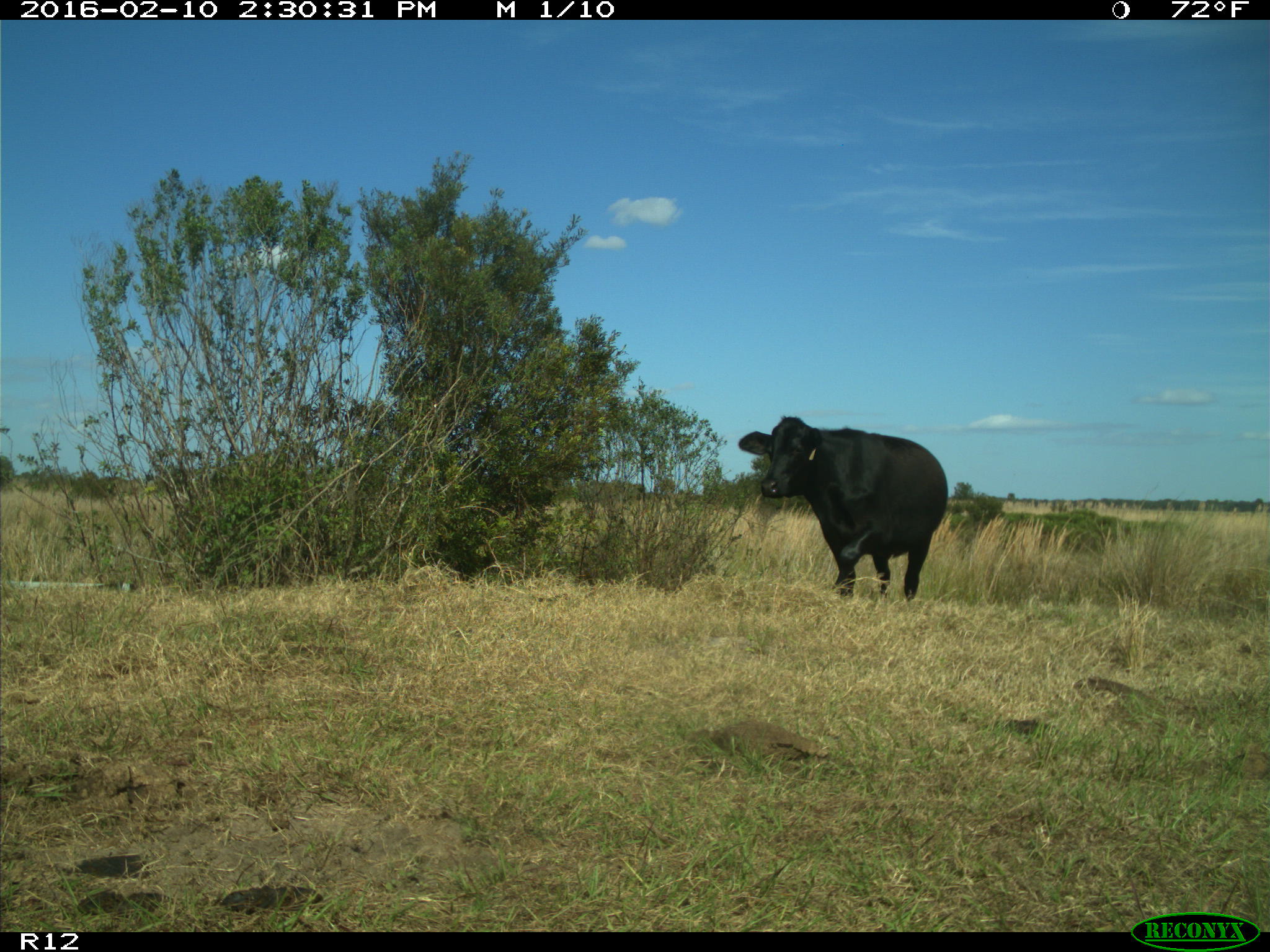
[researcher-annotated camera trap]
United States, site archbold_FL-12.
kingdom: Animalia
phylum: Chordata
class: Mammalia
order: Artiodactyla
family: Bovidae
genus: Bos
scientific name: Bos taurus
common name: domestic cow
Bos taurus (domestic cow).